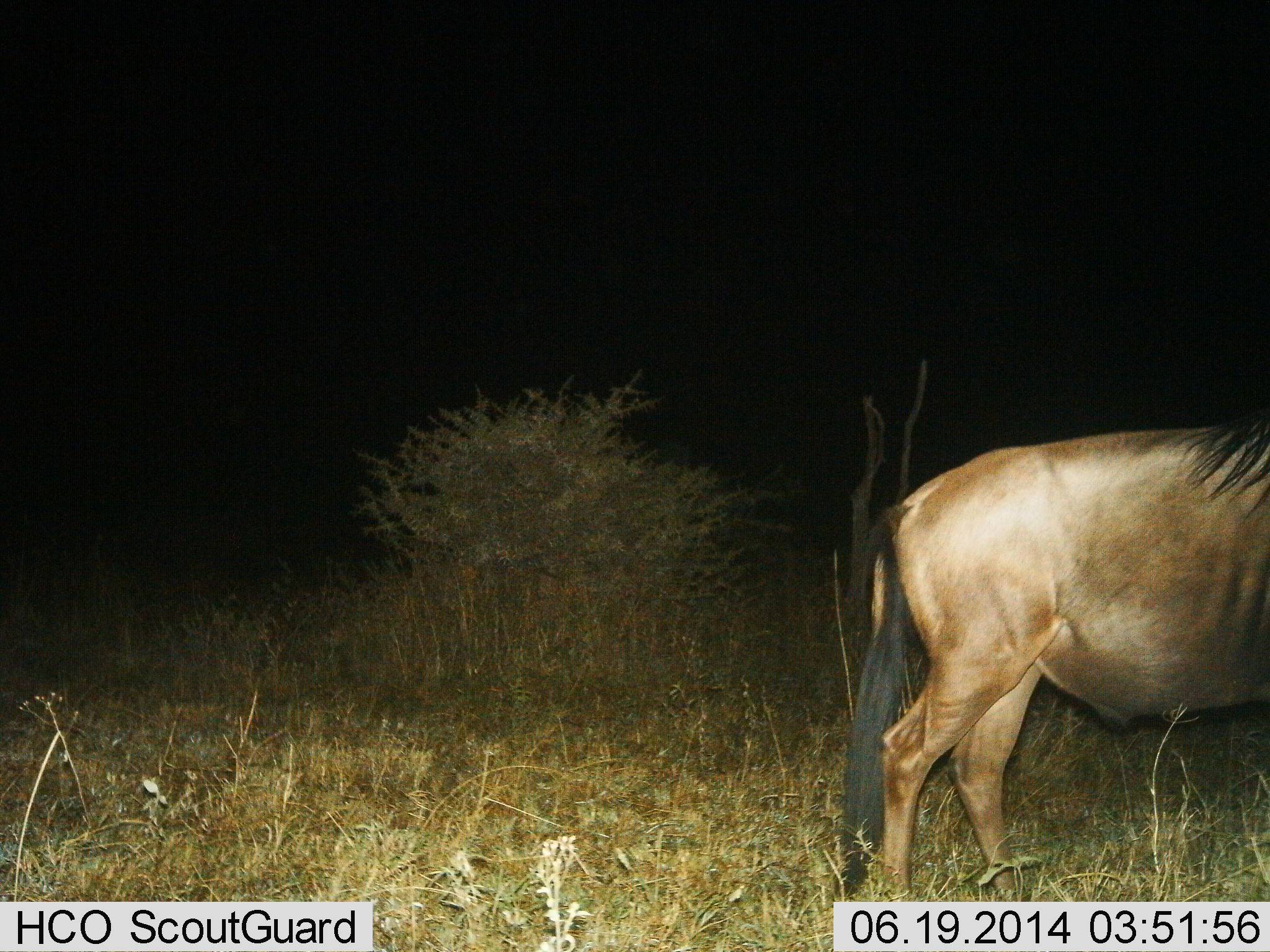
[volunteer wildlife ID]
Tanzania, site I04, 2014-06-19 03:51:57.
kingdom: Animalia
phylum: Chordata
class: Mammalia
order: Artiodactyla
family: Bovidae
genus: Connochaetes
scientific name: Connochaetes taurinus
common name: blue wildebeest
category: wildebeest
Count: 1.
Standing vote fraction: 50%.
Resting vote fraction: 0%.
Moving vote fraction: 50%.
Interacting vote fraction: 0%.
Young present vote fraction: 0%.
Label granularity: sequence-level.